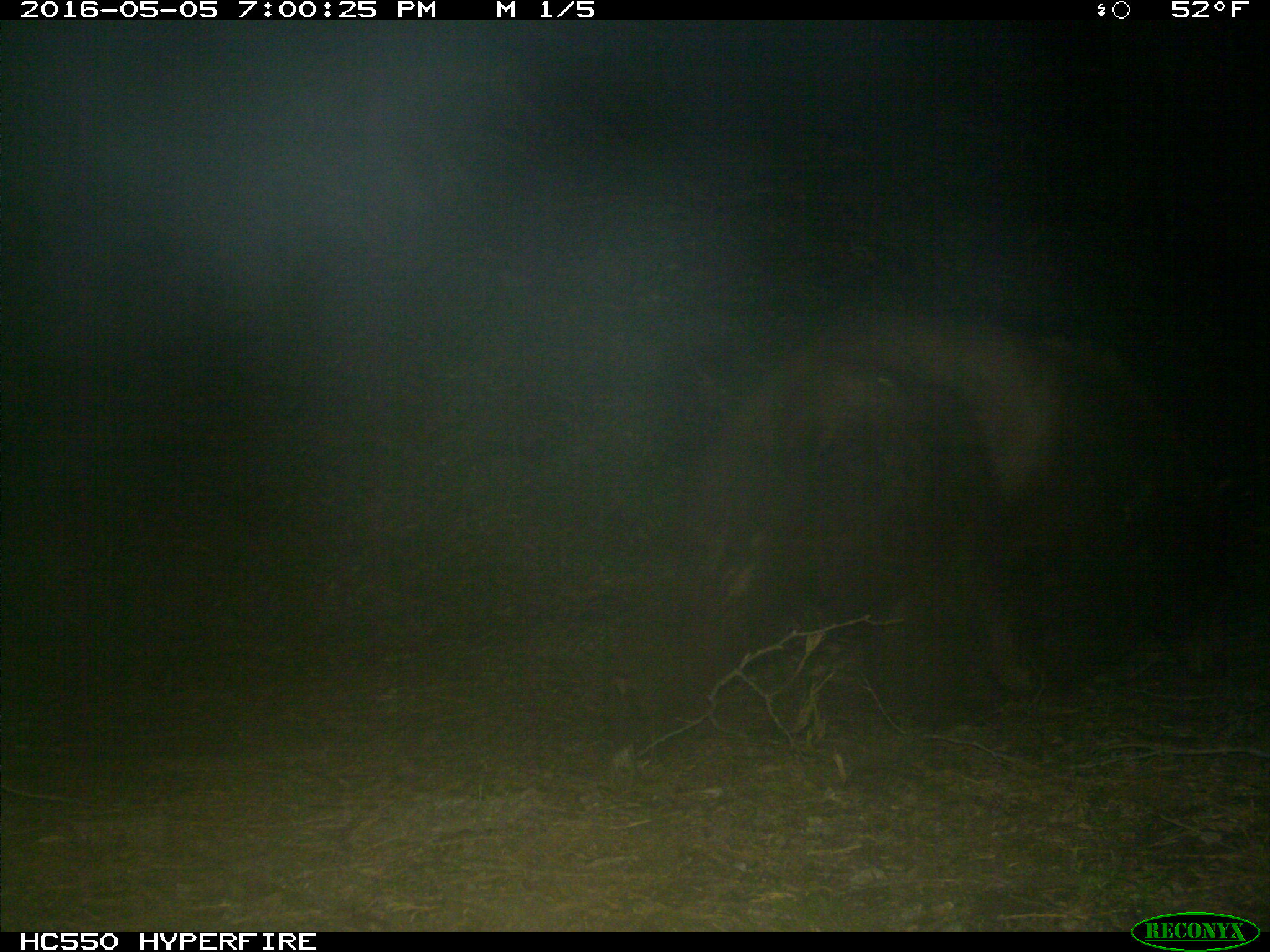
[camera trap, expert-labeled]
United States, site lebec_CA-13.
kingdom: Animalia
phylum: Chordata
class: Mammalia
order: Carnivora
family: Ursidae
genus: Ursus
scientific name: Ursus americanus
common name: american black bear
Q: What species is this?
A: Ursus americanus (american black bear).